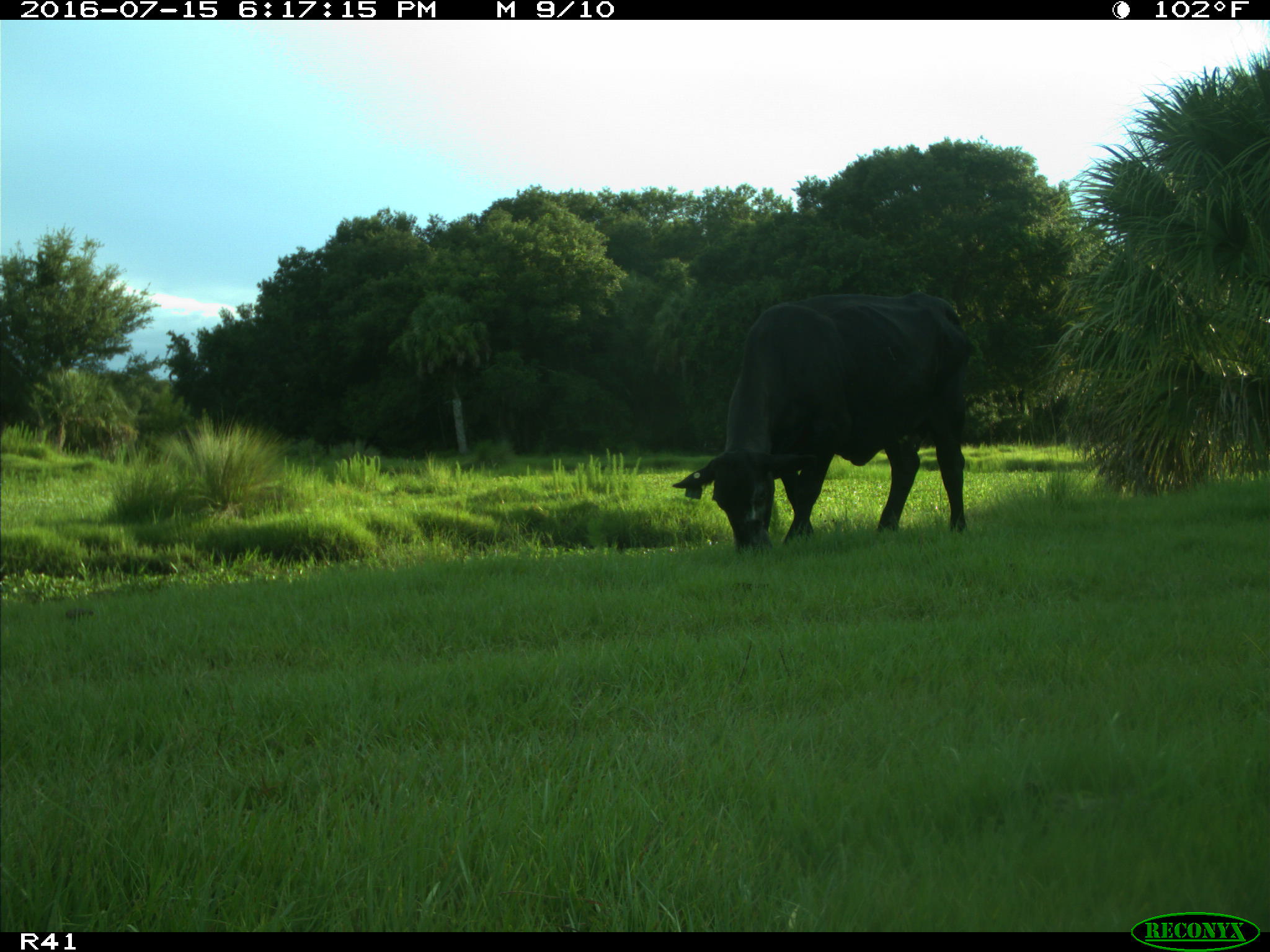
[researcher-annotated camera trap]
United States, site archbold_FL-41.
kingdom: Animalia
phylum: Chordata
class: Mammalia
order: Artiodactyla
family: Bovidae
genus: Bos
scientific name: Bos taurus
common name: domestic cow